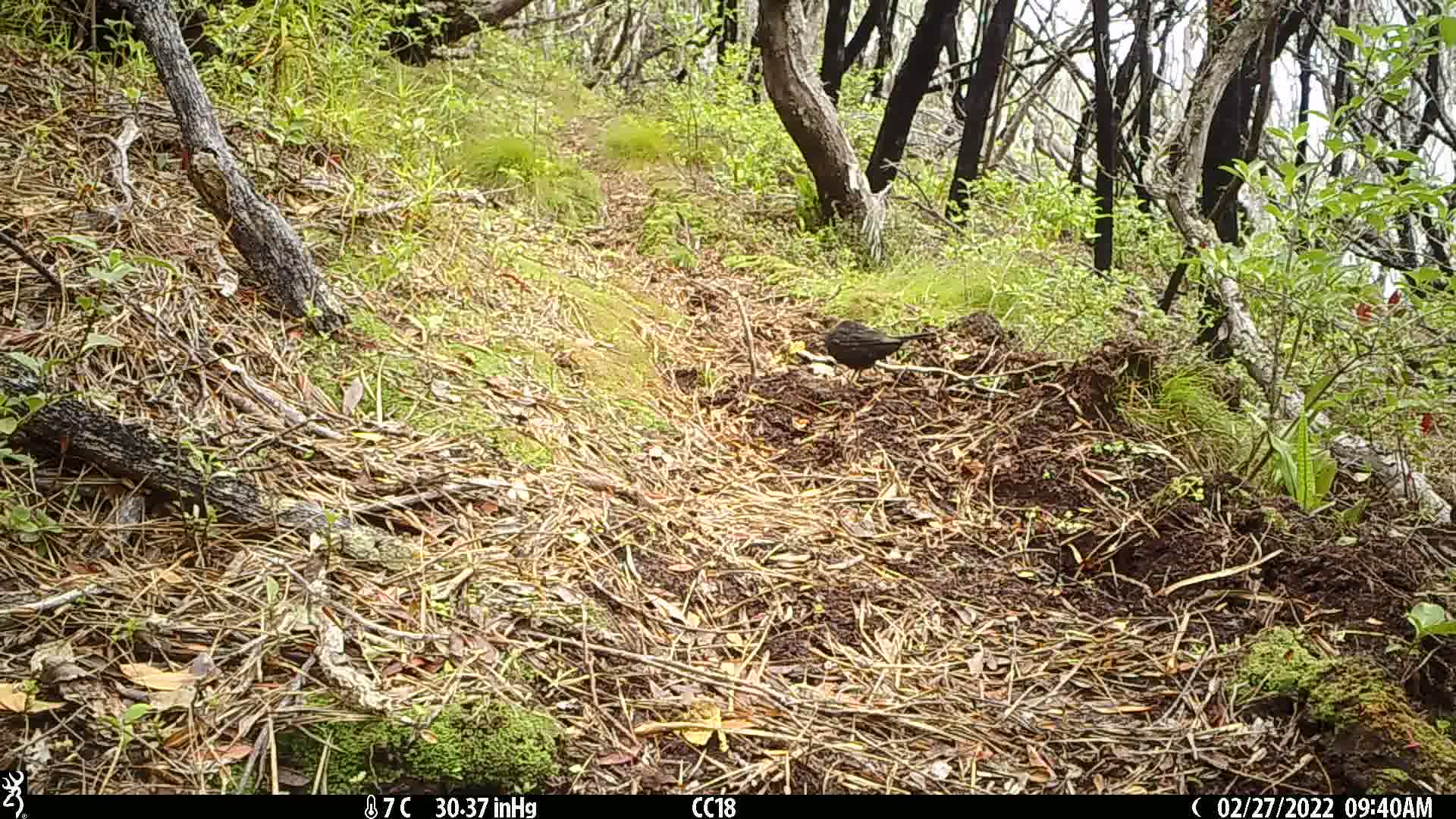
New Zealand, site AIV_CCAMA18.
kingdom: Animalia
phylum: Chordata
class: Aves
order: Passeriformes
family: Turdidae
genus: Turdus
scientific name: Turdus merula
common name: eurasian blackbird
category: blackbird